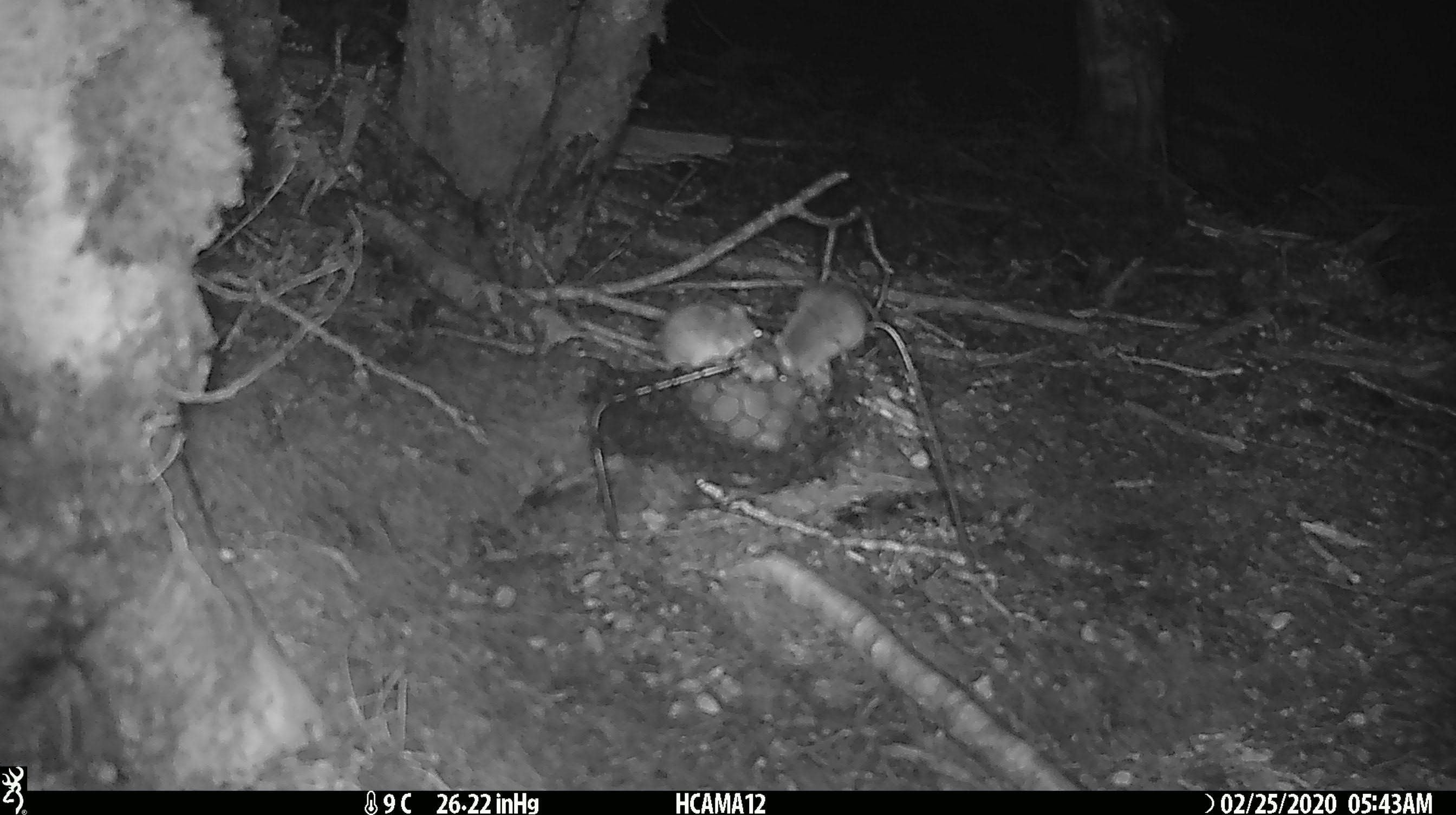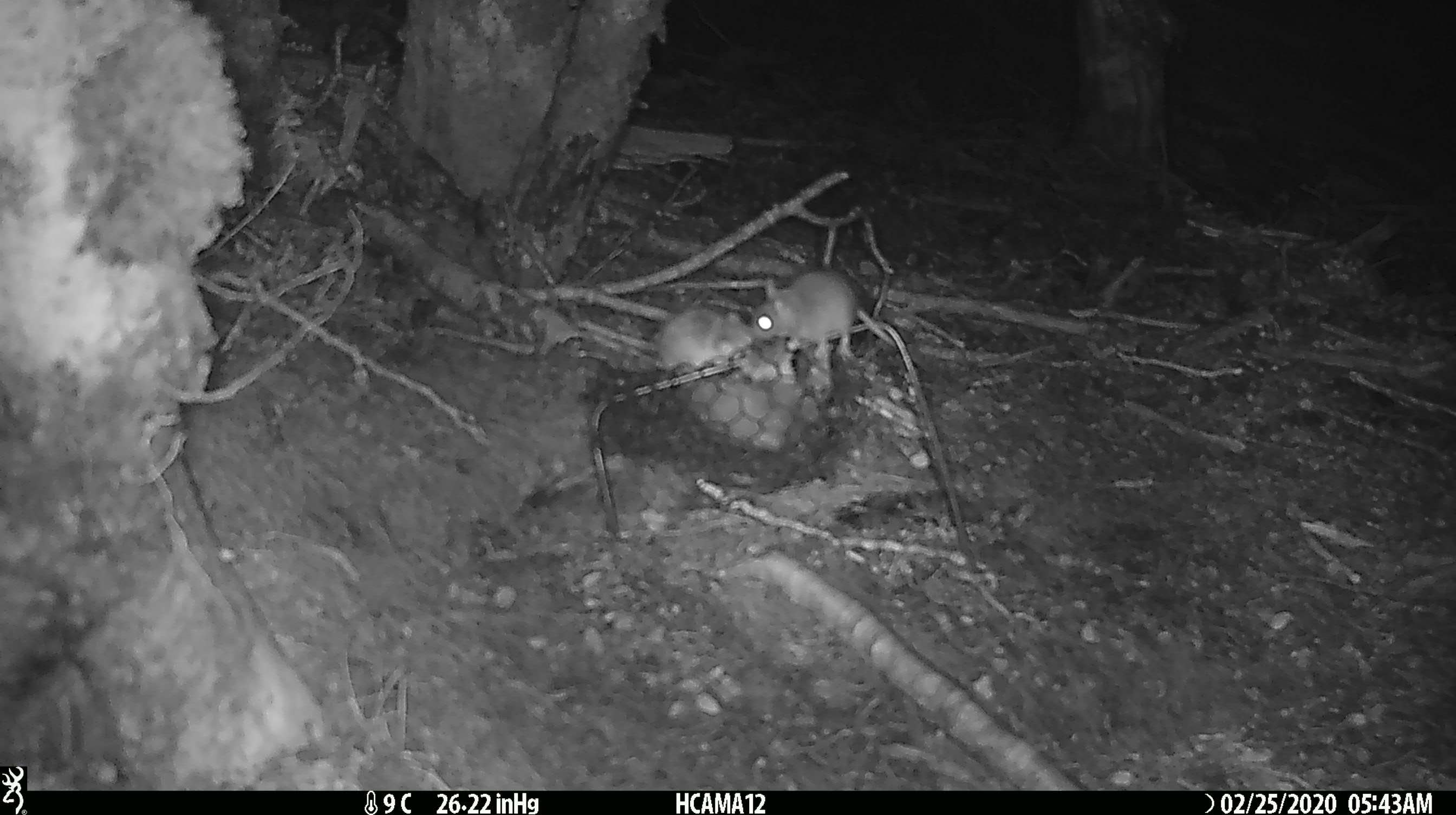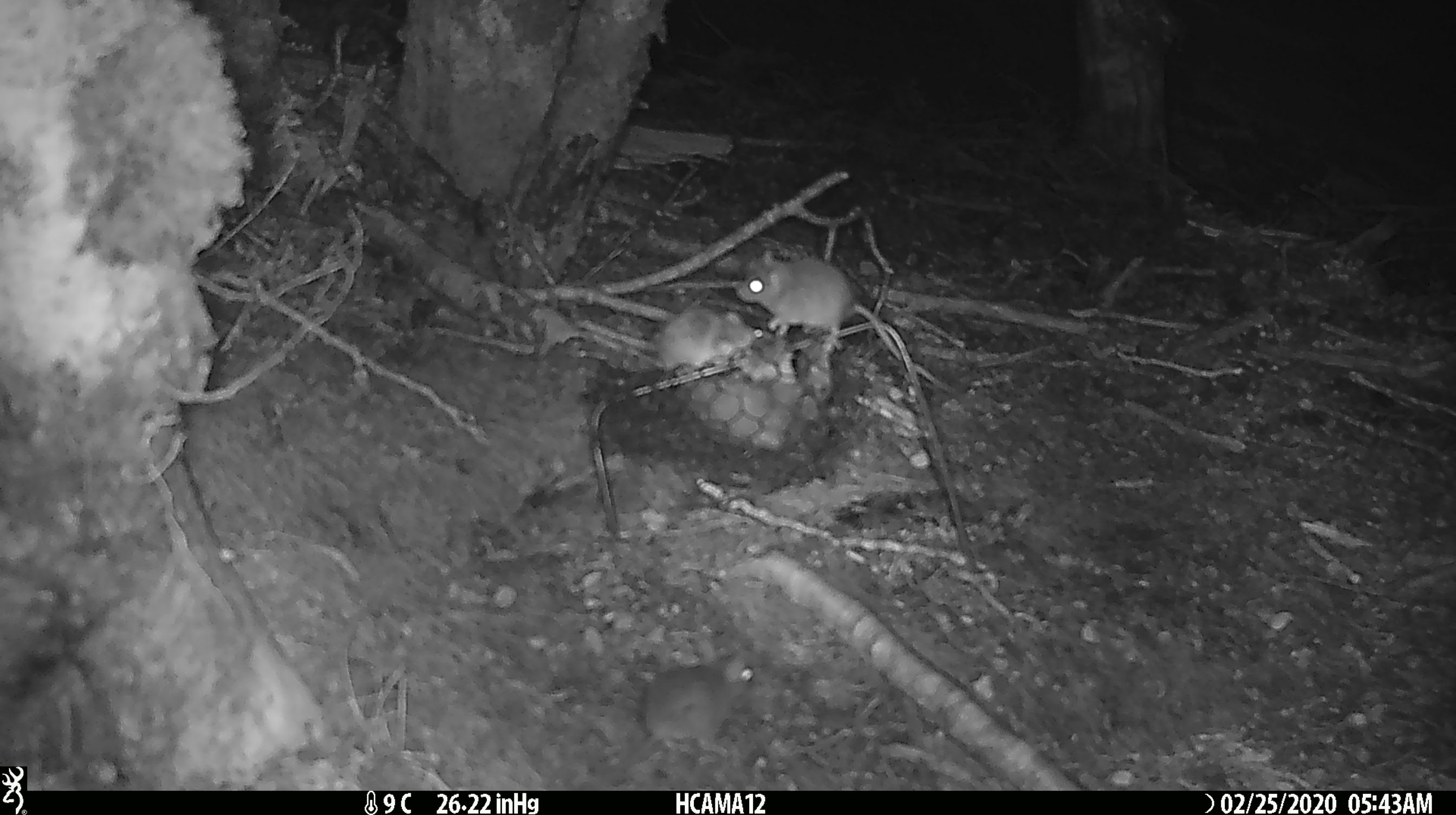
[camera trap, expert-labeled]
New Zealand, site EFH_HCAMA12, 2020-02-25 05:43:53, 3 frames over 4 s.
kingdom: Animalia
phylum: Chordata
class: Mammalia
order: Rodentia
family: Muridae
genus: Mus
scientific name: Mus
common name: mouse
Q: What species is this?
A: Mouse (Mus).